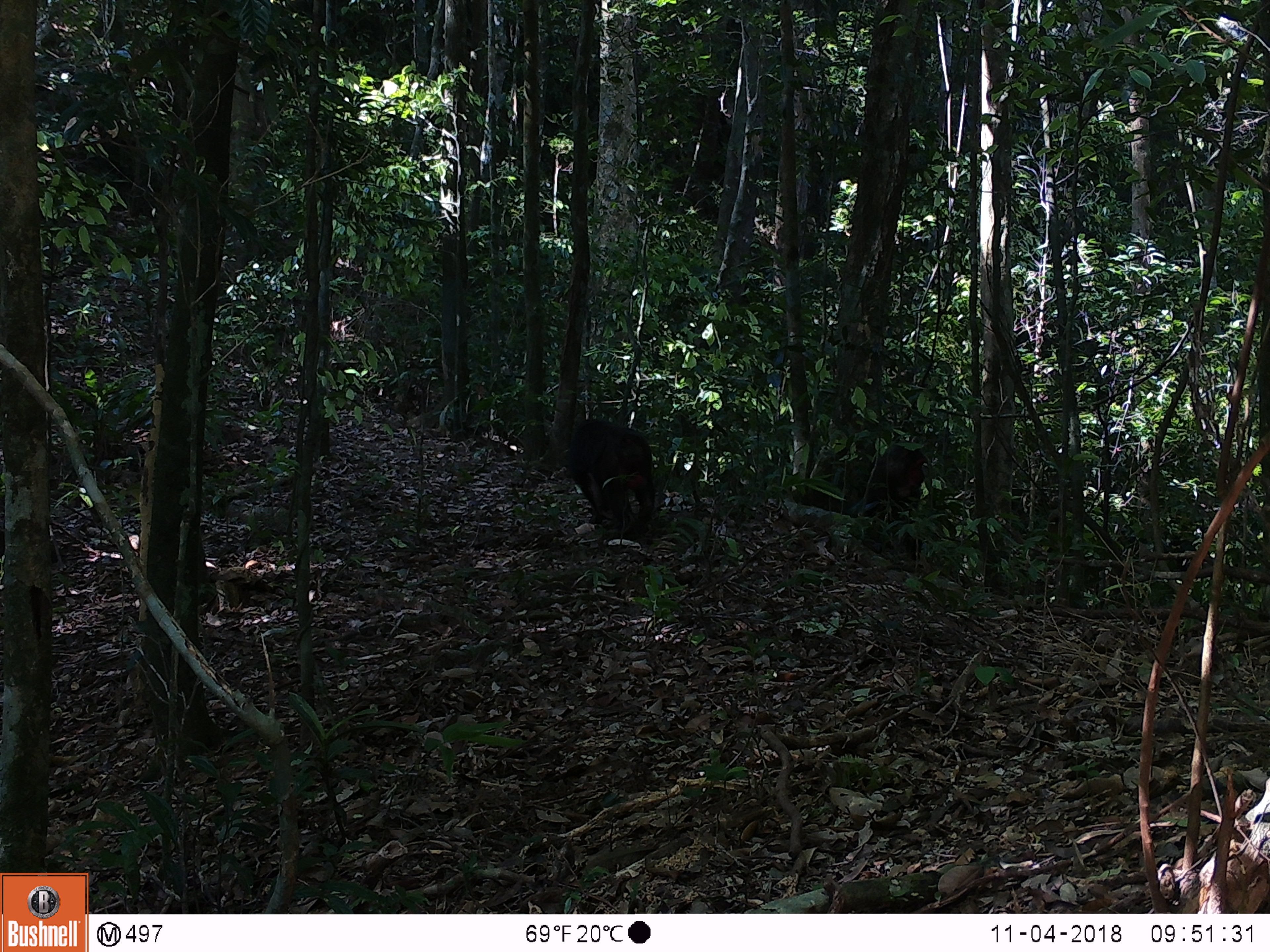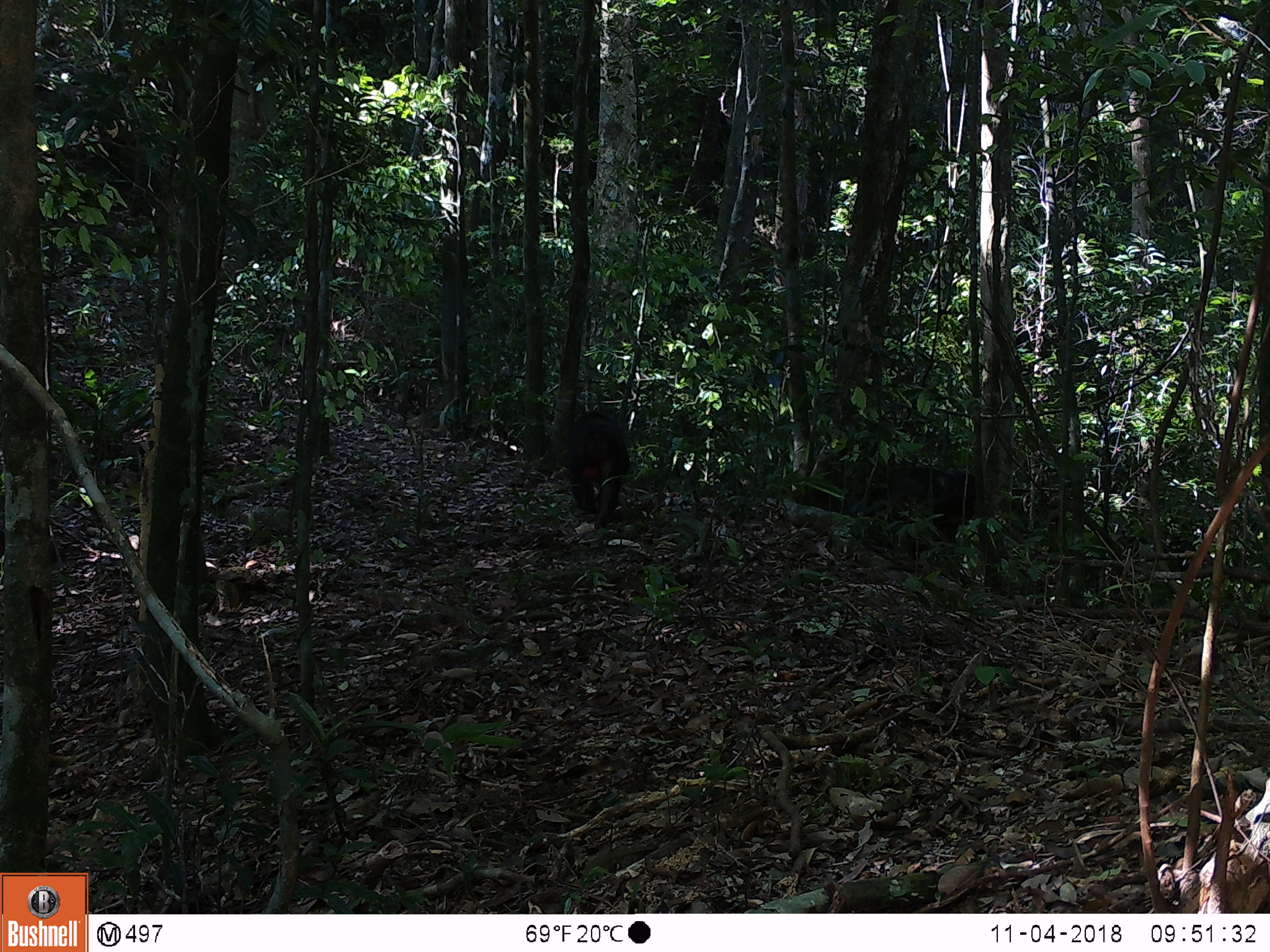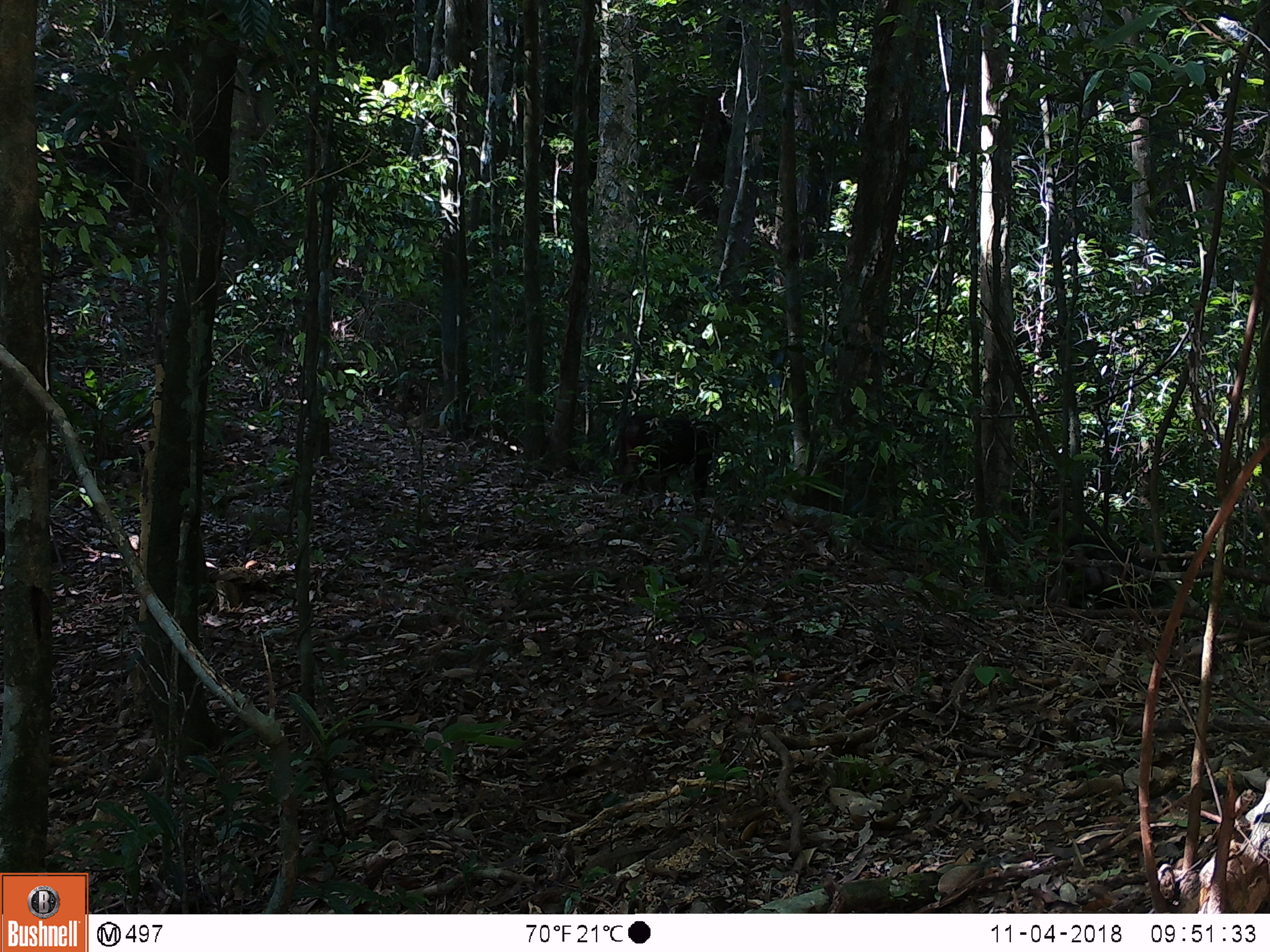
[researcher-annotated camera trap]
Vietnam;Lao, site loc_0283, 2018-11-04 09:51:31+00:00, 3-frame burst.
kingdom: Animalia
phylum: Chordata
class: Mammalia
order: Primates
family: Cercopithecidae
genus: Macaca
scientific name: Macaca arctoides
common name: stump-tailed macaque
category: stump tailed macaque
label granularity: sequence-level